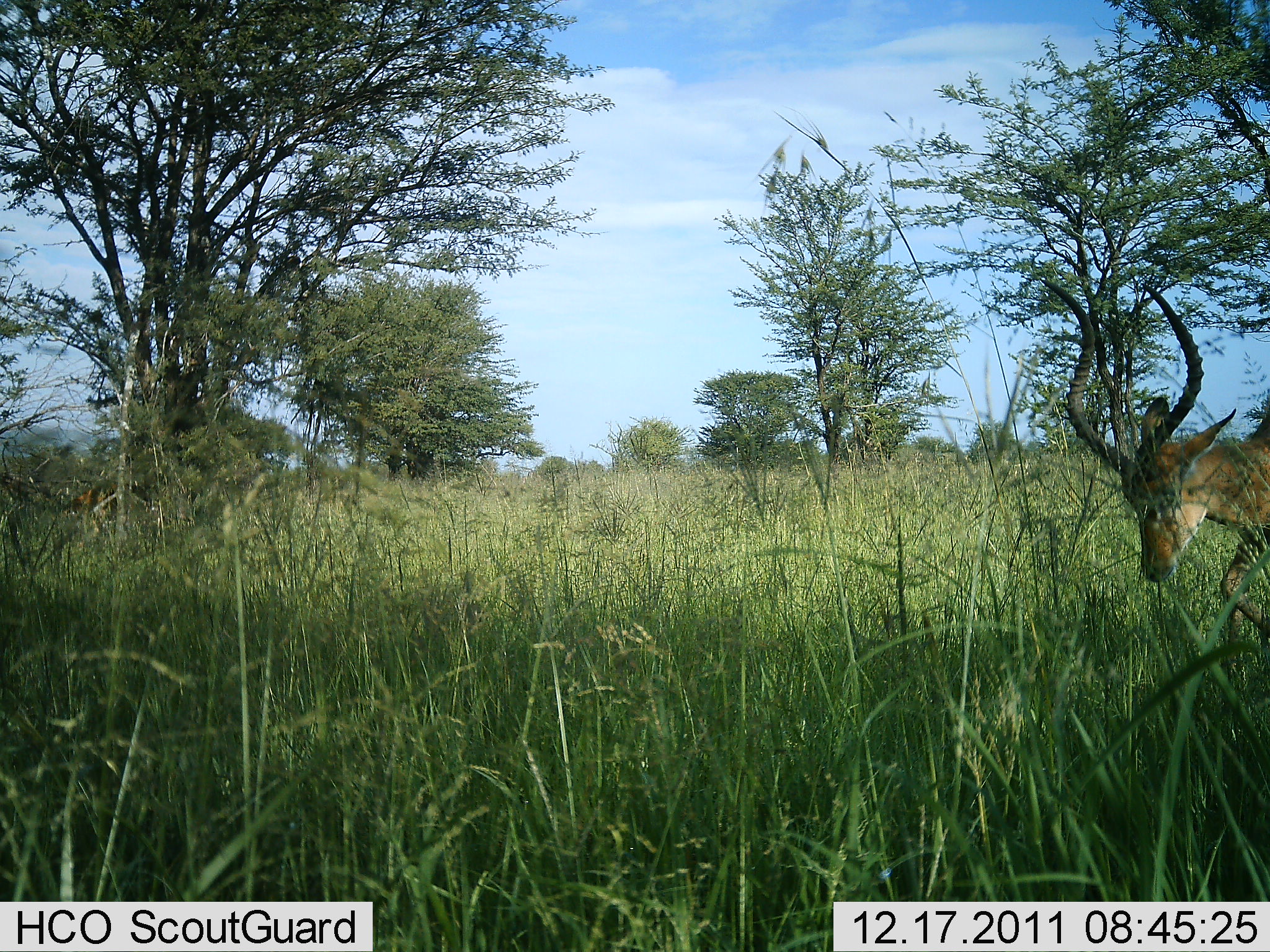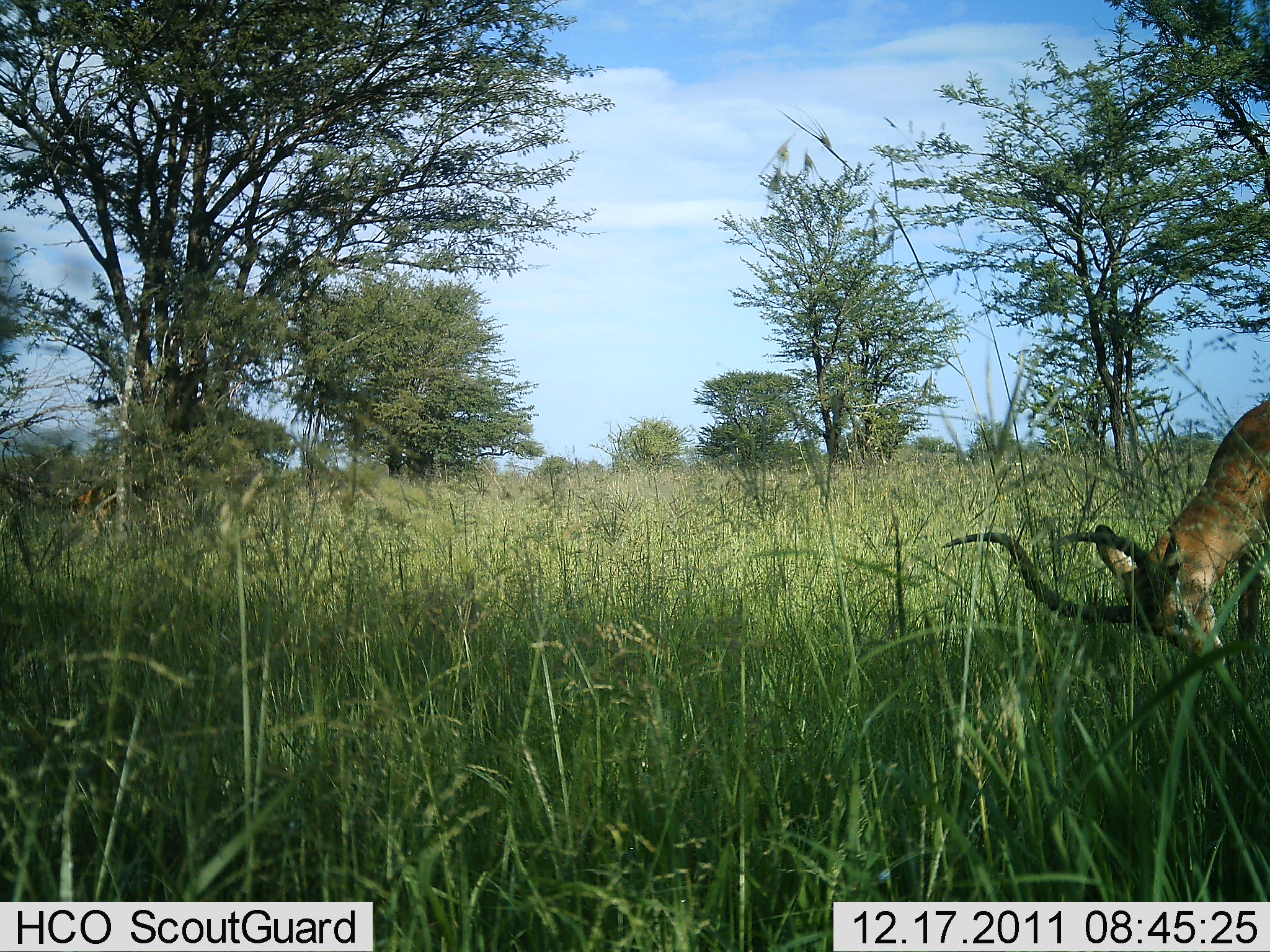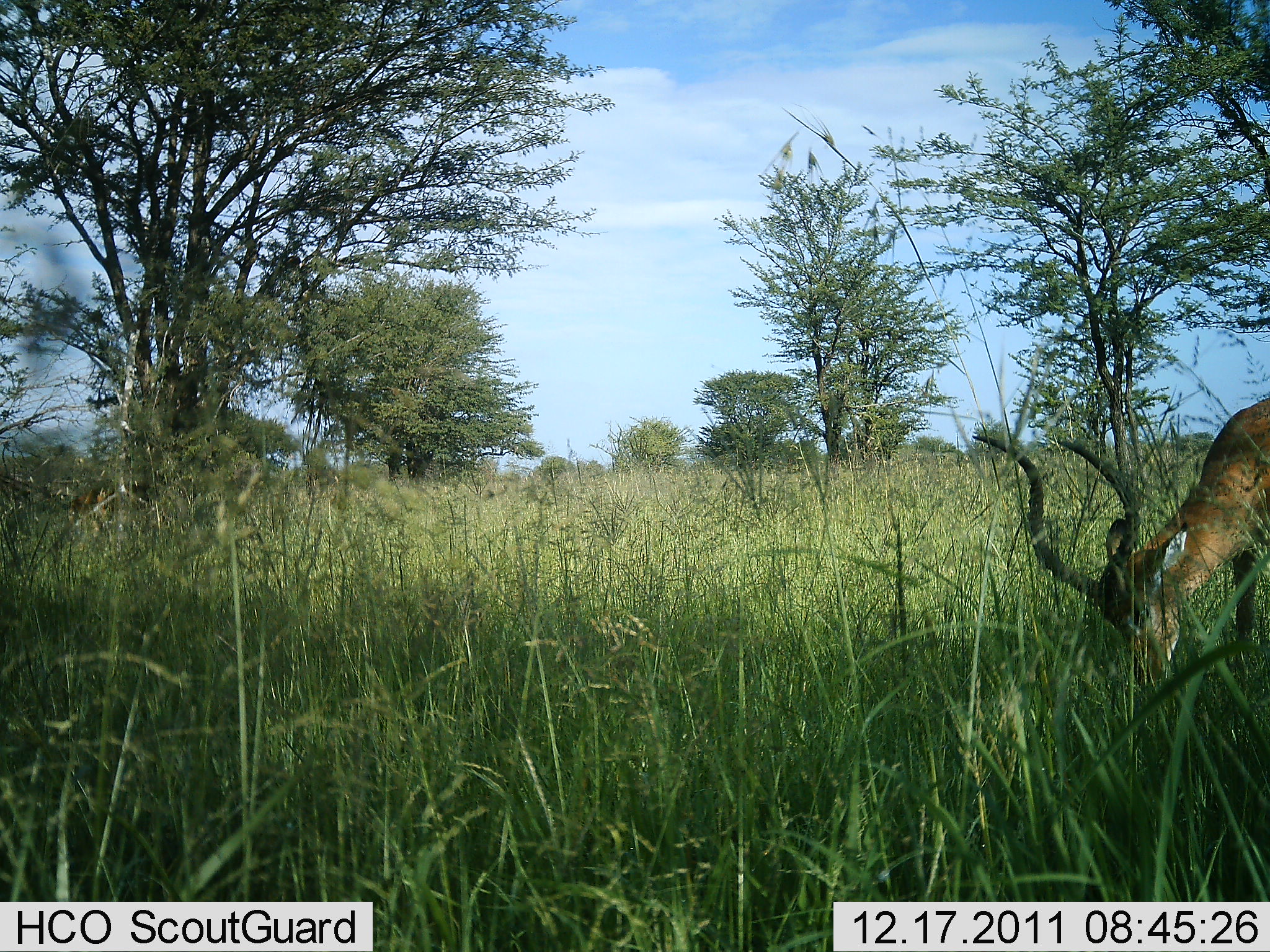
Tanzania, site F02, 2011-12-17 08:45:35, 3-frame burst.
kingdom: Animalia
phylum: Chordata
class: Mammalia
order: Artiodactyla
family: Bovidae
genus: Aepyceros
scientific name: Aepyceros melampus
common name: impala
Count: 1.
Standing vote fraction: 25%.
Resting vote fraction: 0%.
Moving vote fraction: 8%.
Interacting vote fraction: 0%.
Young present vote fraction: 0%.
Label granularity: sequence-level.